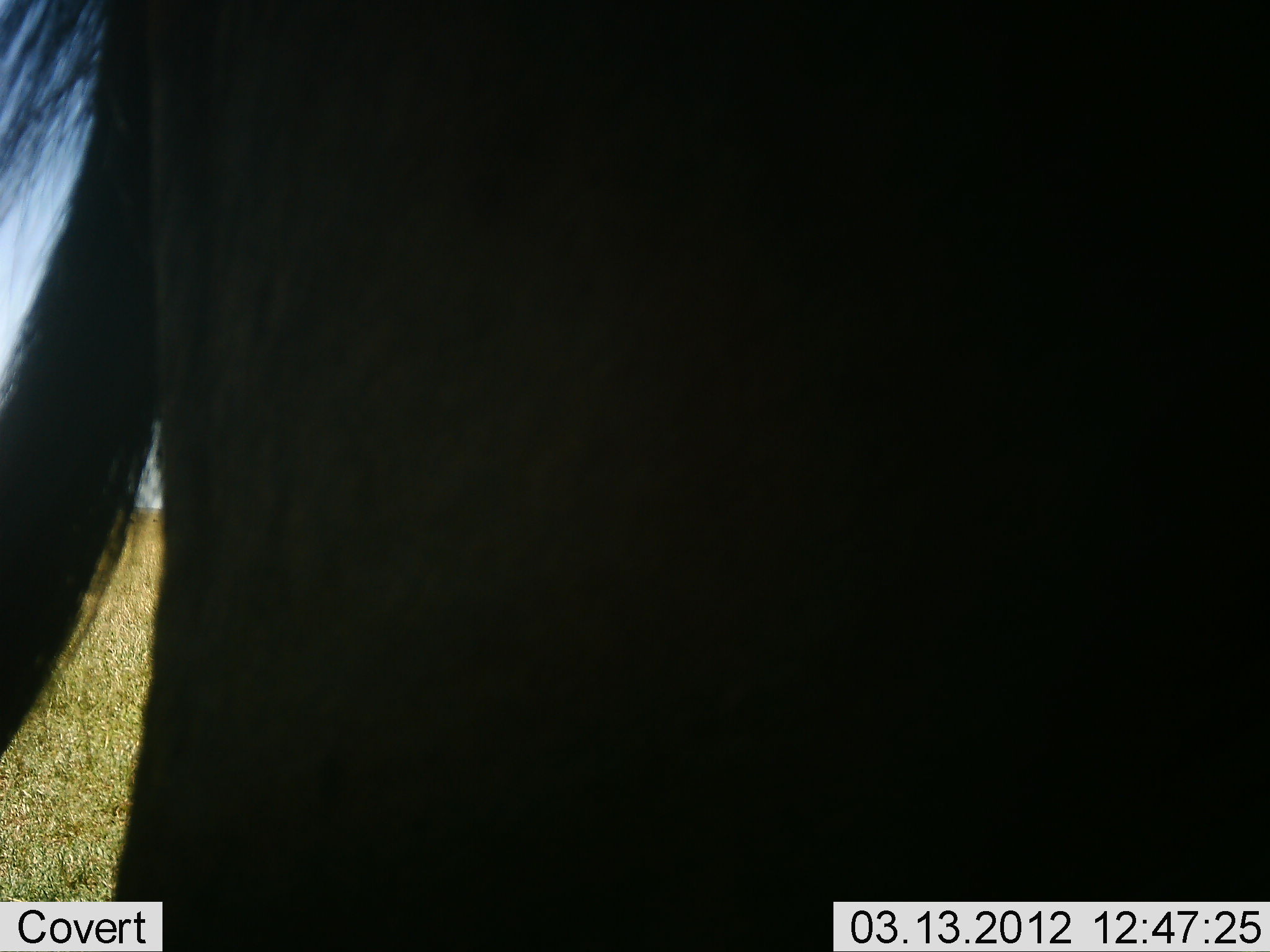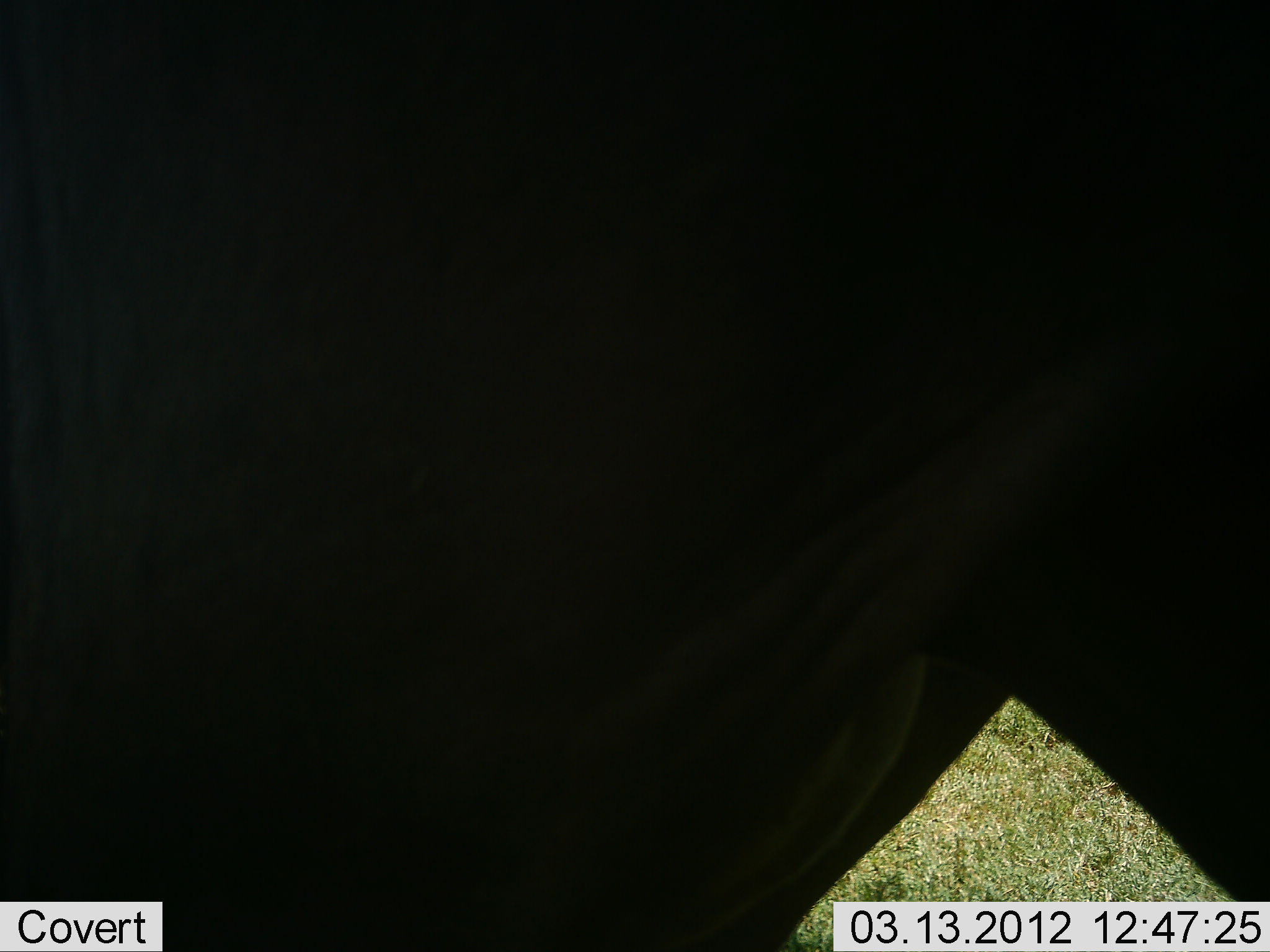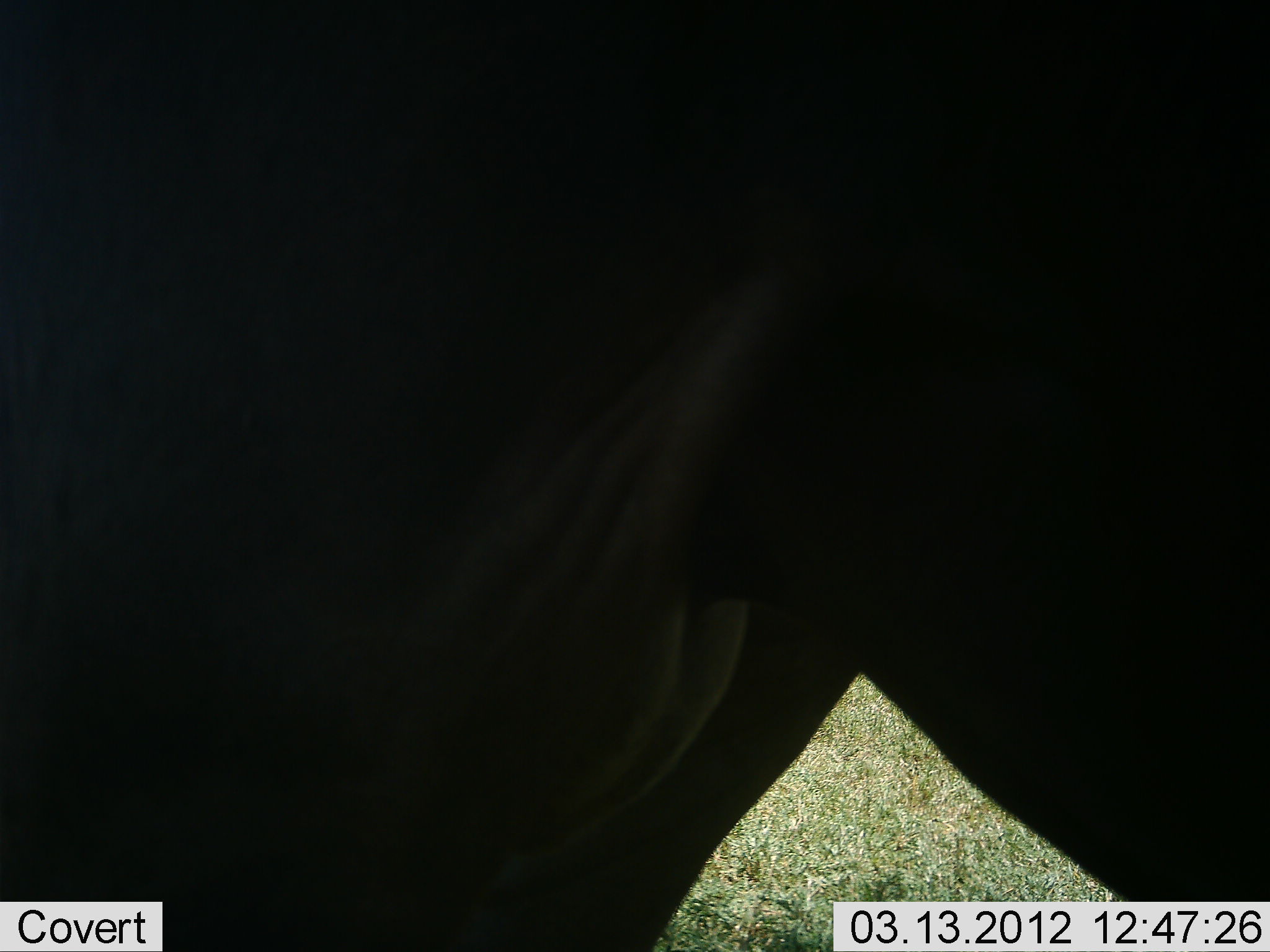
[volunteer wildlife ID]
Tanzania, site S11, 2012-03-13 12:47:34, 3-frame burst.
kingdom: Animalia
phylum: Chordata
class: Mammalia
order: Artiodactyla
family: Bovidae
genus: Connochaetes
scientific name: Connochaetes taurinus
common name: blue wildebeest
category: wildebeest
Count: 1.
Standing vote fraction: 70%.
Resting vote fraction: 0%.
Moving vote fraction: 30%.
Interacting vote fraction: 0%.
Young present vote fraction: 0%.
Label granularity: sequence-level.